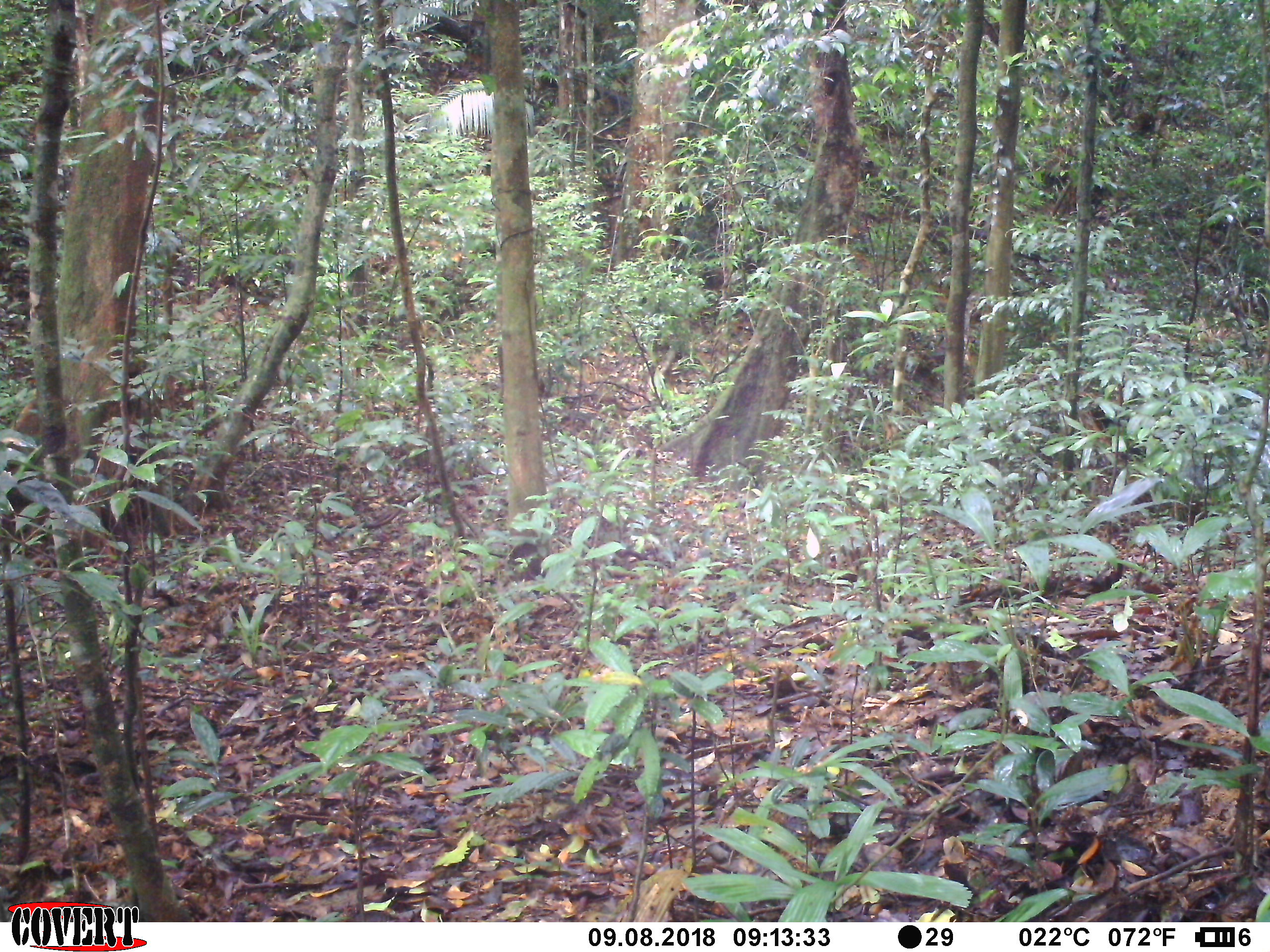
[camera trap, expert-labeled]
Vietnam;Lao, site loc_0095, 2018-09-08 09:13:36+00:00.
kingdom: Animalia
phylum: Chordata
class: Mammalia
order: Artiodactyla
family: Suidae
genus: Sus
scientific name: Sus scrofa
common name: eurasian wild pig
Eurasian wild pig (Sus scrofa). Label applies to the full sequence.